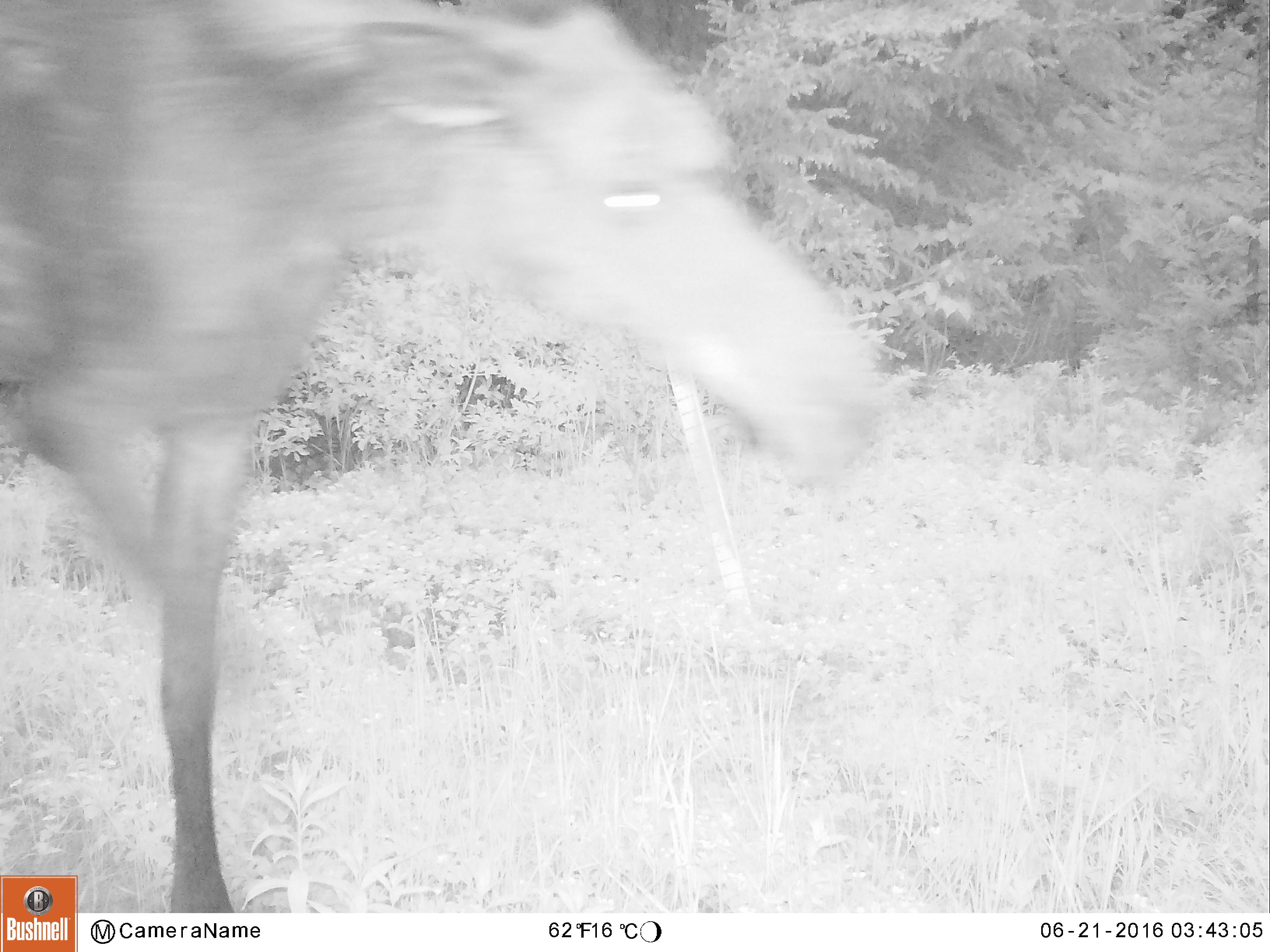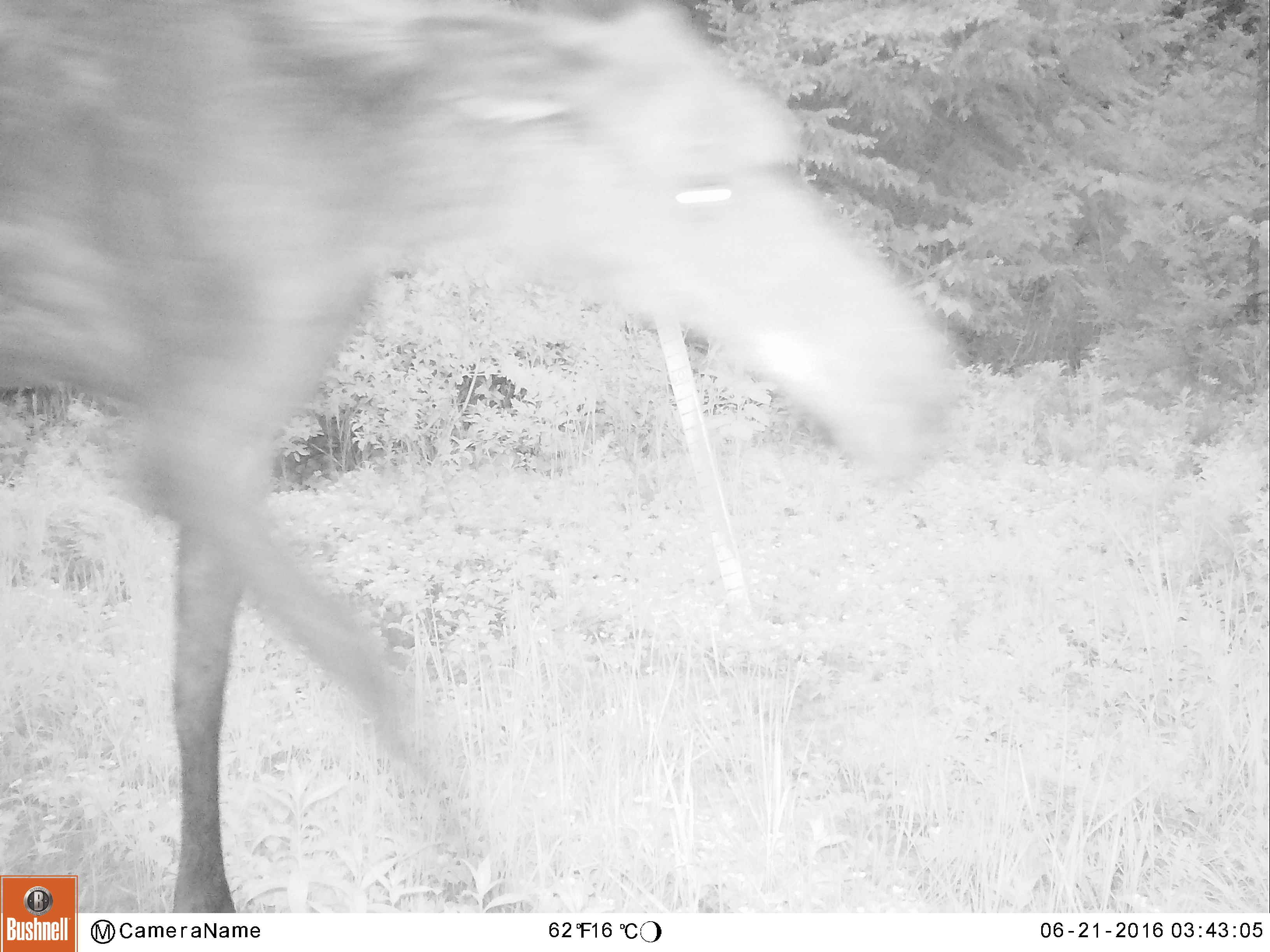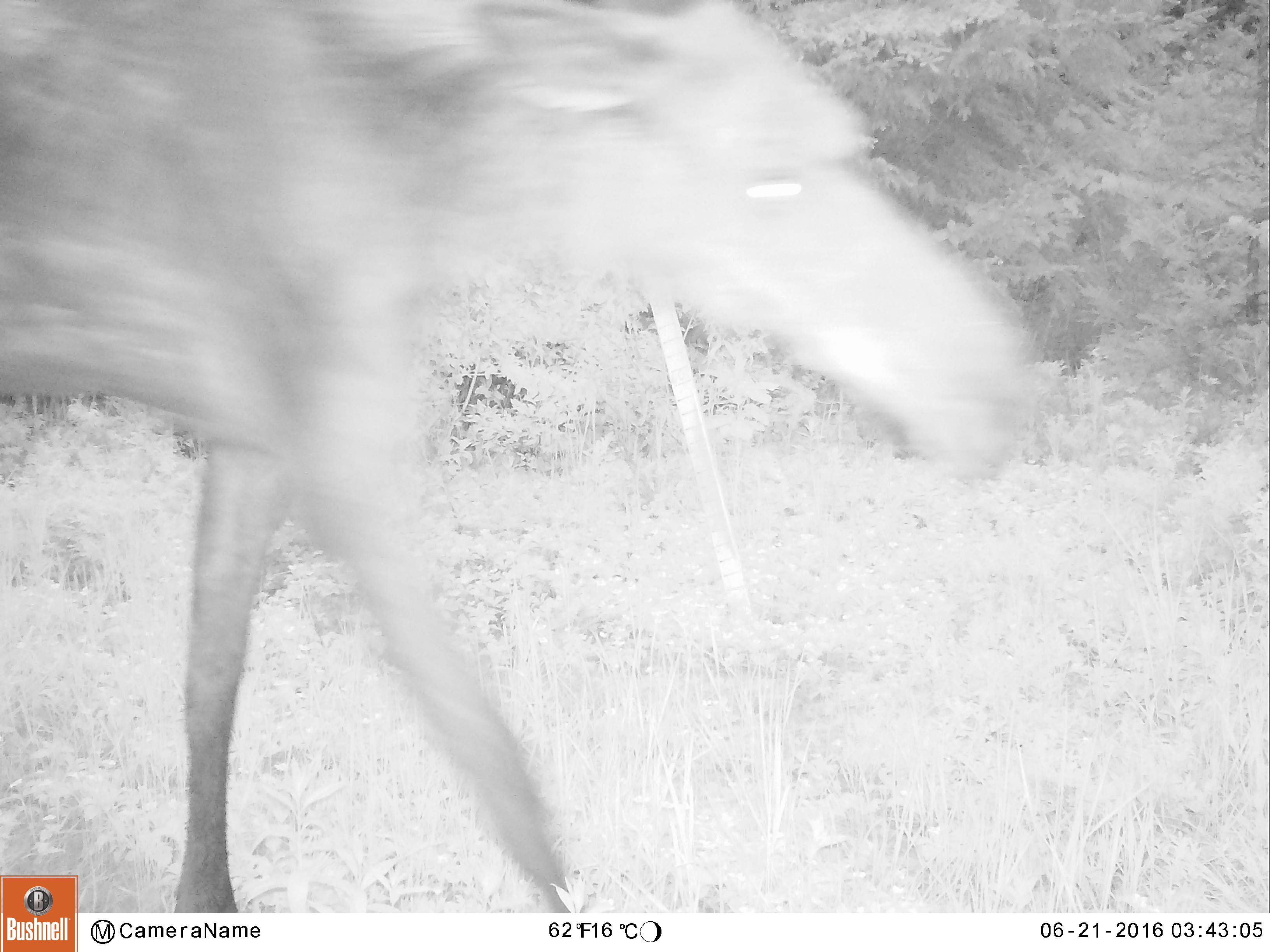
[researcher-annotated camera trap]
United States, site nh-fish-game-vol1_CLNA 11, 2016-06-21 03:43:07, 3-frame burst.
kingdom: Animalia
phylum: Chordata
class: Mammalia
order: Artiodactyla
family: Cervidae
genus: Alces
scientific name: Alces alces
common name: moose